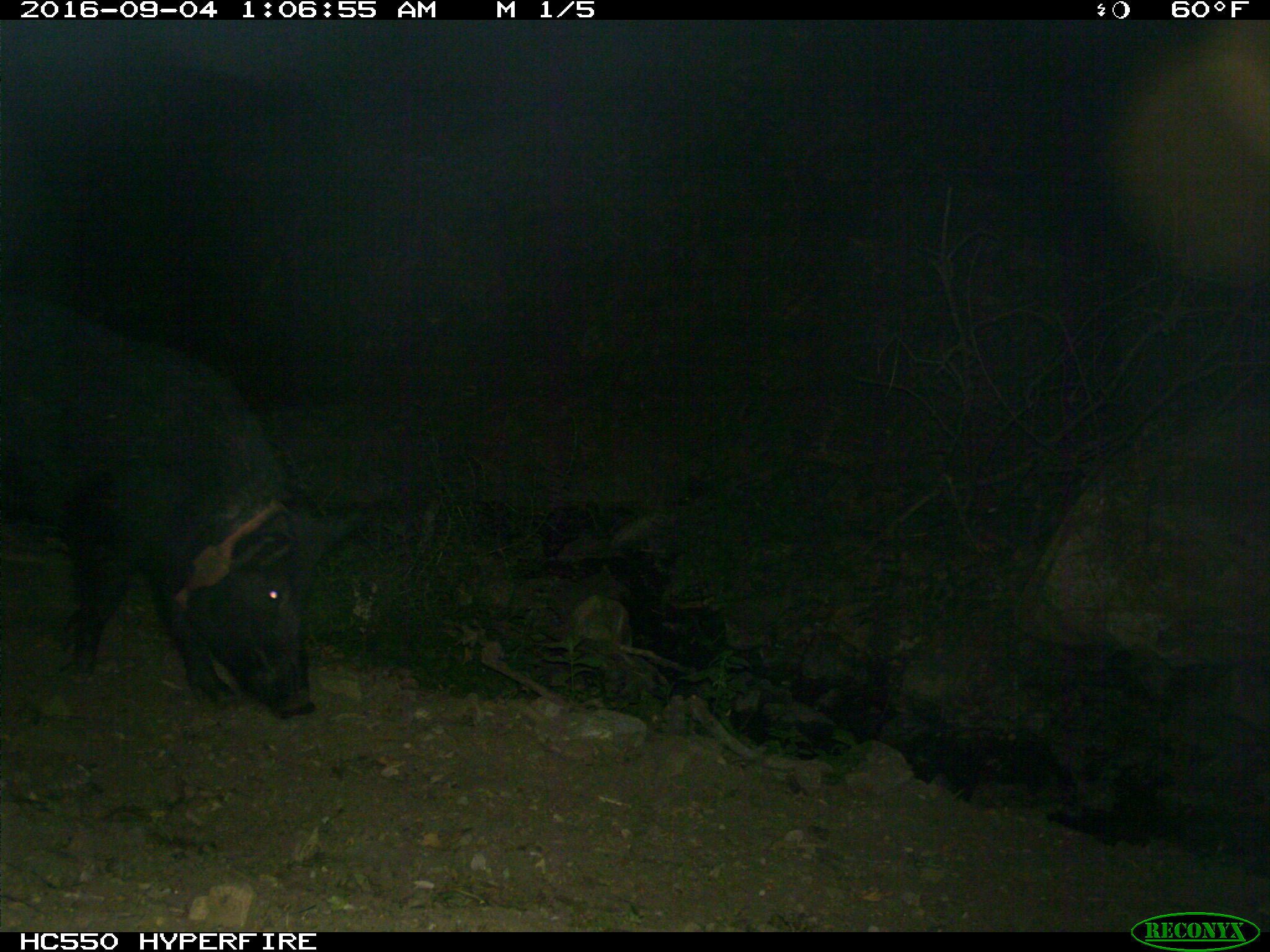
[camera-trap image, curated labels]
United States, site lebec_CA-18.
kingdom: Animalia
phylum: Chordata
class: Mammalia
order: Artiodactyla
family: Suidae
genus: Sus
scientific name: Sus scrofa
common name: wild boar